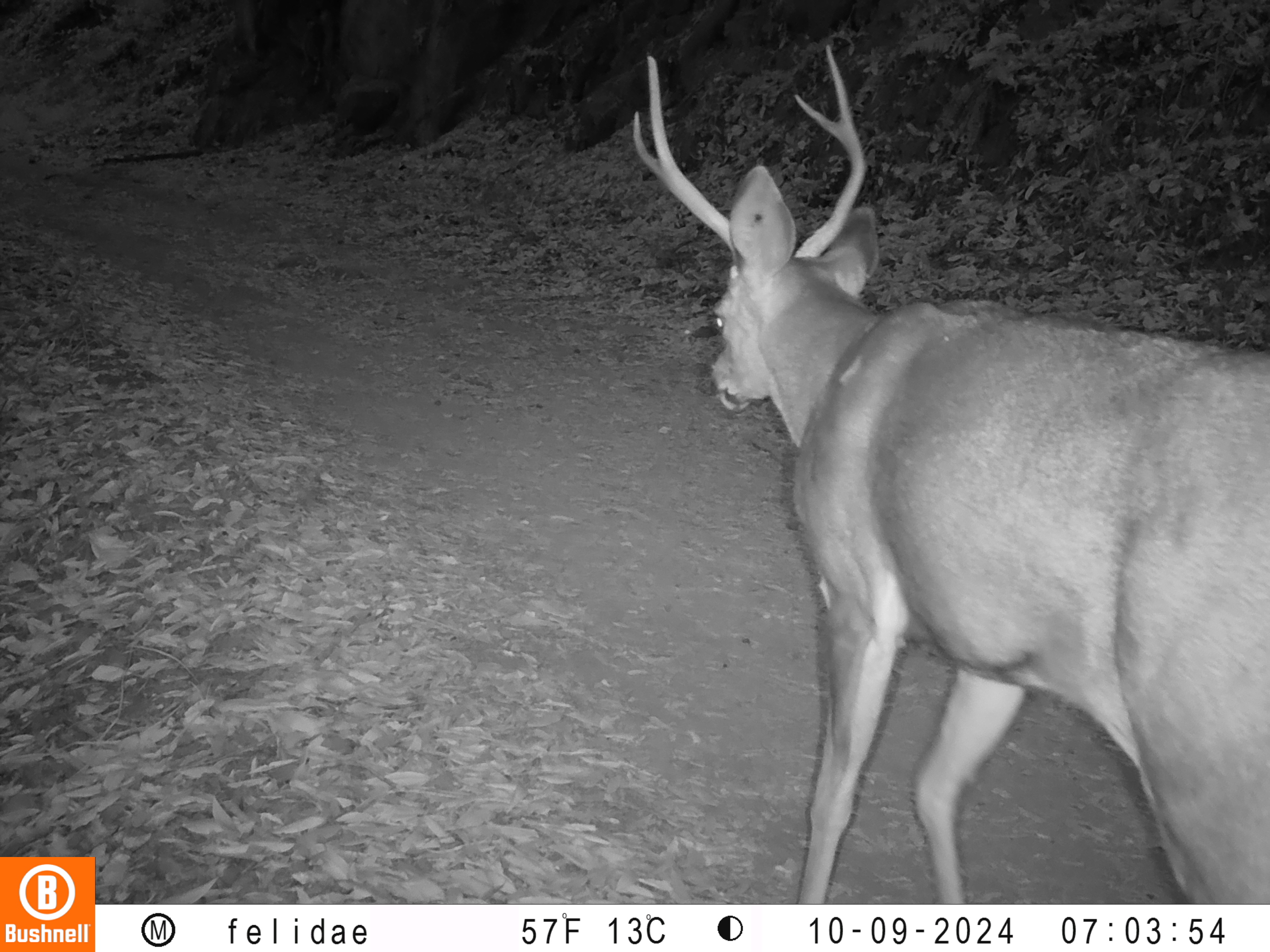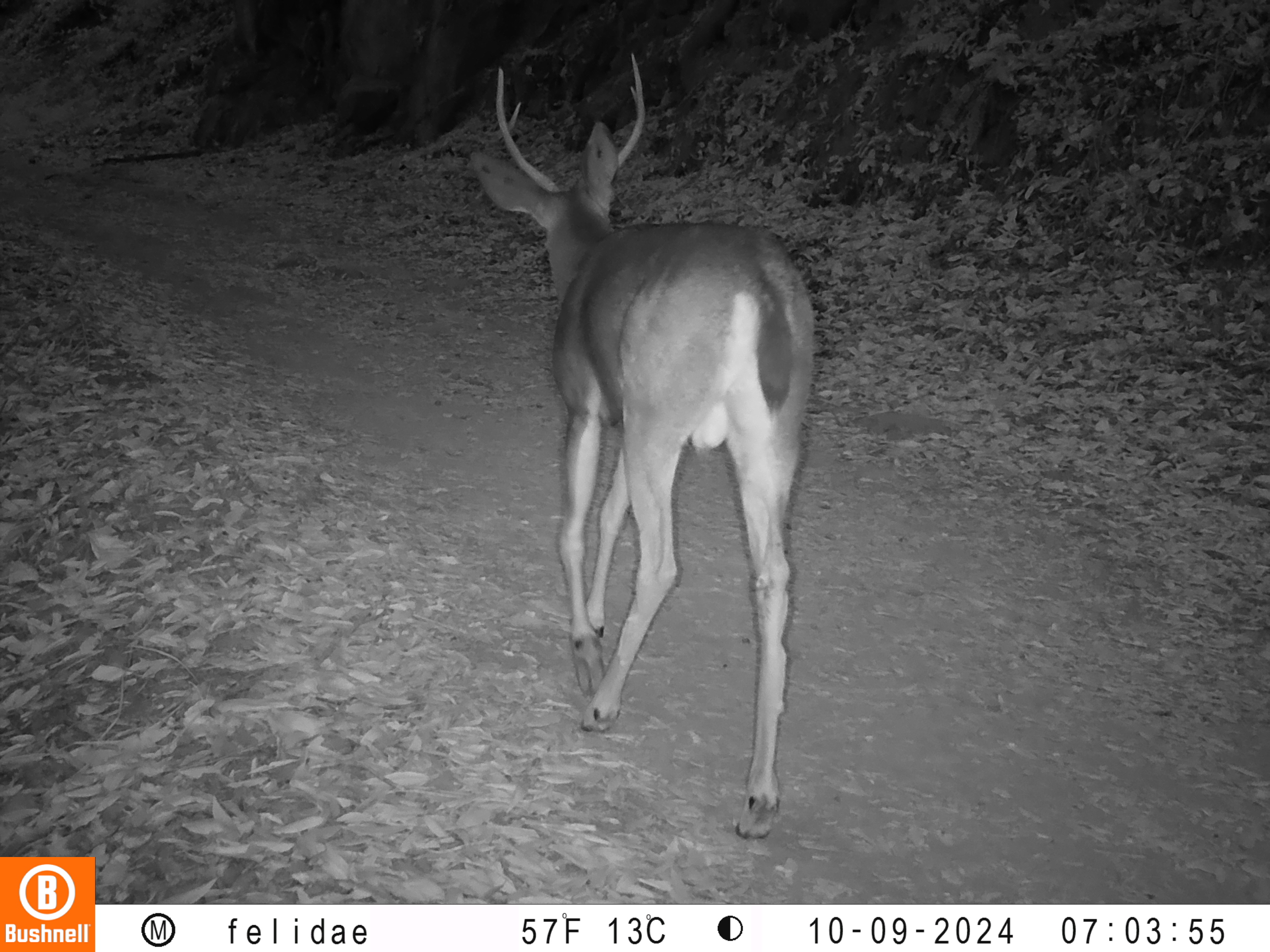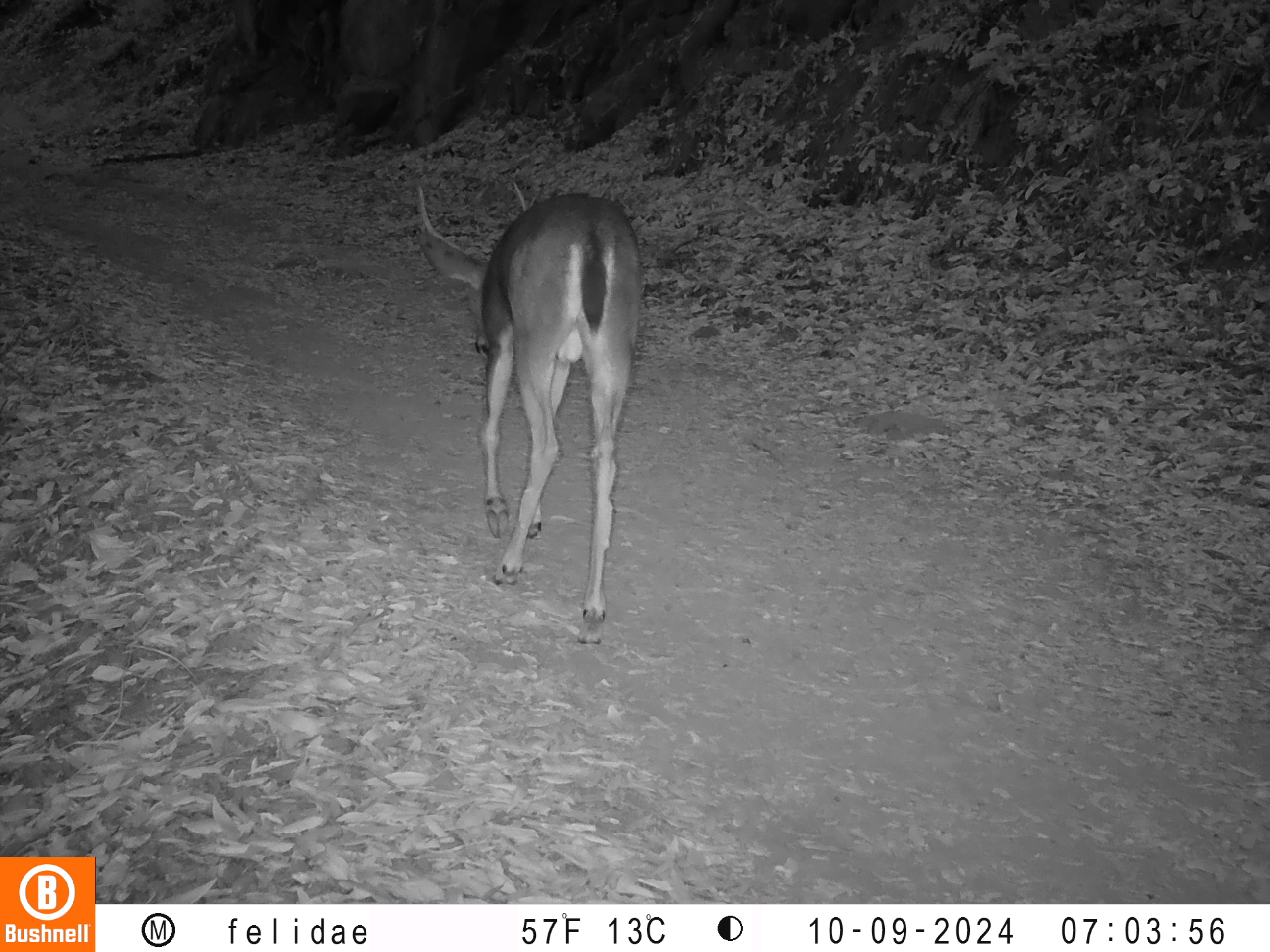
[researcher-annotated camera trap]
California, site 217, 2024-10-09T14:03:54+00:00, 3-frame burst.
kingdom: Animalia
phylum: Chordata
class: Mammalia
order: Artiodactyla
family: Cervidae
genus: Odocoileus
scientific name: Odocoileus hemionus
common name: mule deer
Mule deer (Odocoileus hemionus).